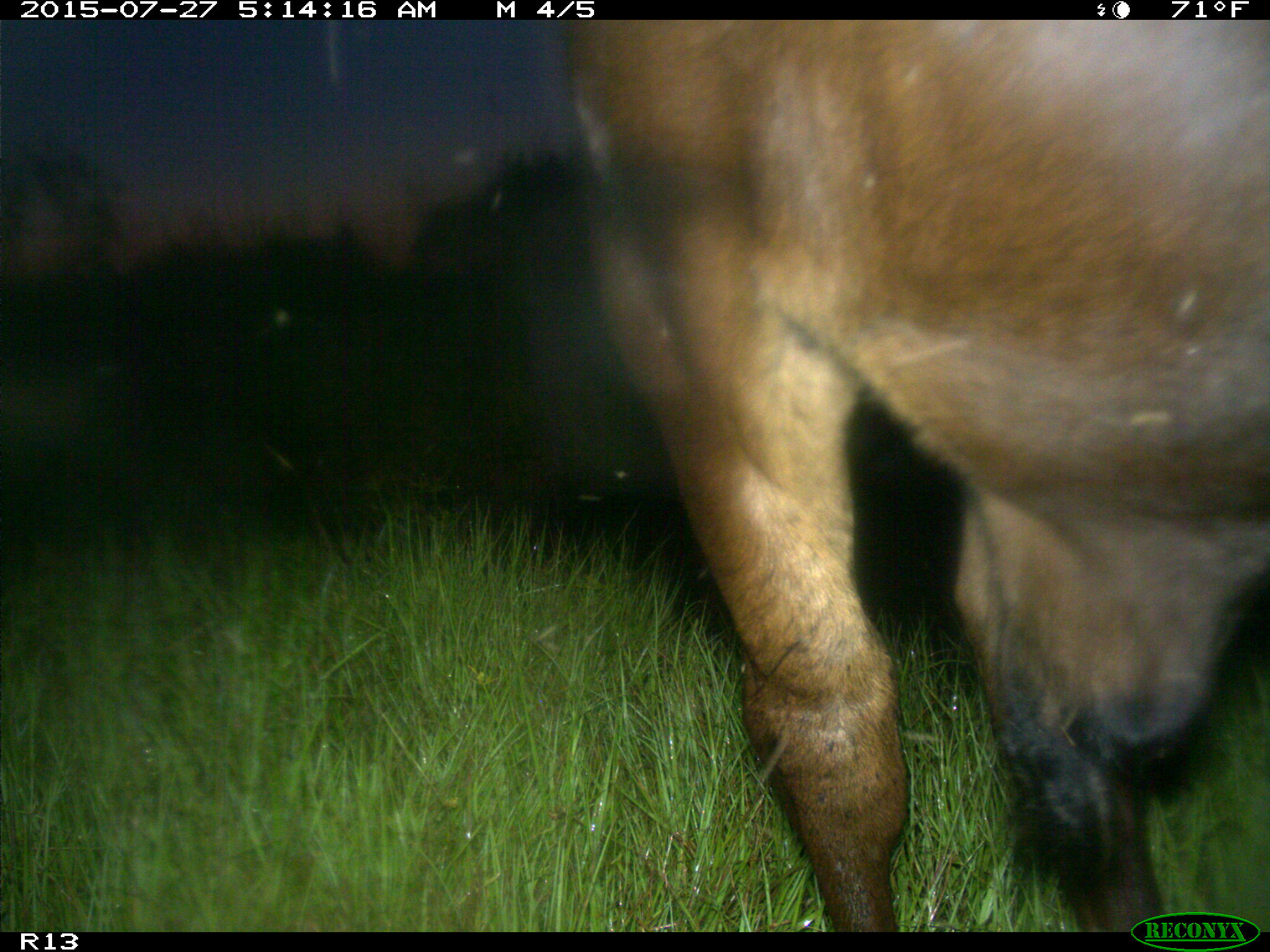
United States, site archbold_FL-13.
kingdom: Animalia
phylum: Chordata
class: Mammalia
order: Artiodactyla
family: Bovidae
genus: Bos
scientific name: Bos taurus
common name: domestic cow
Bos taurus (domestic cow).